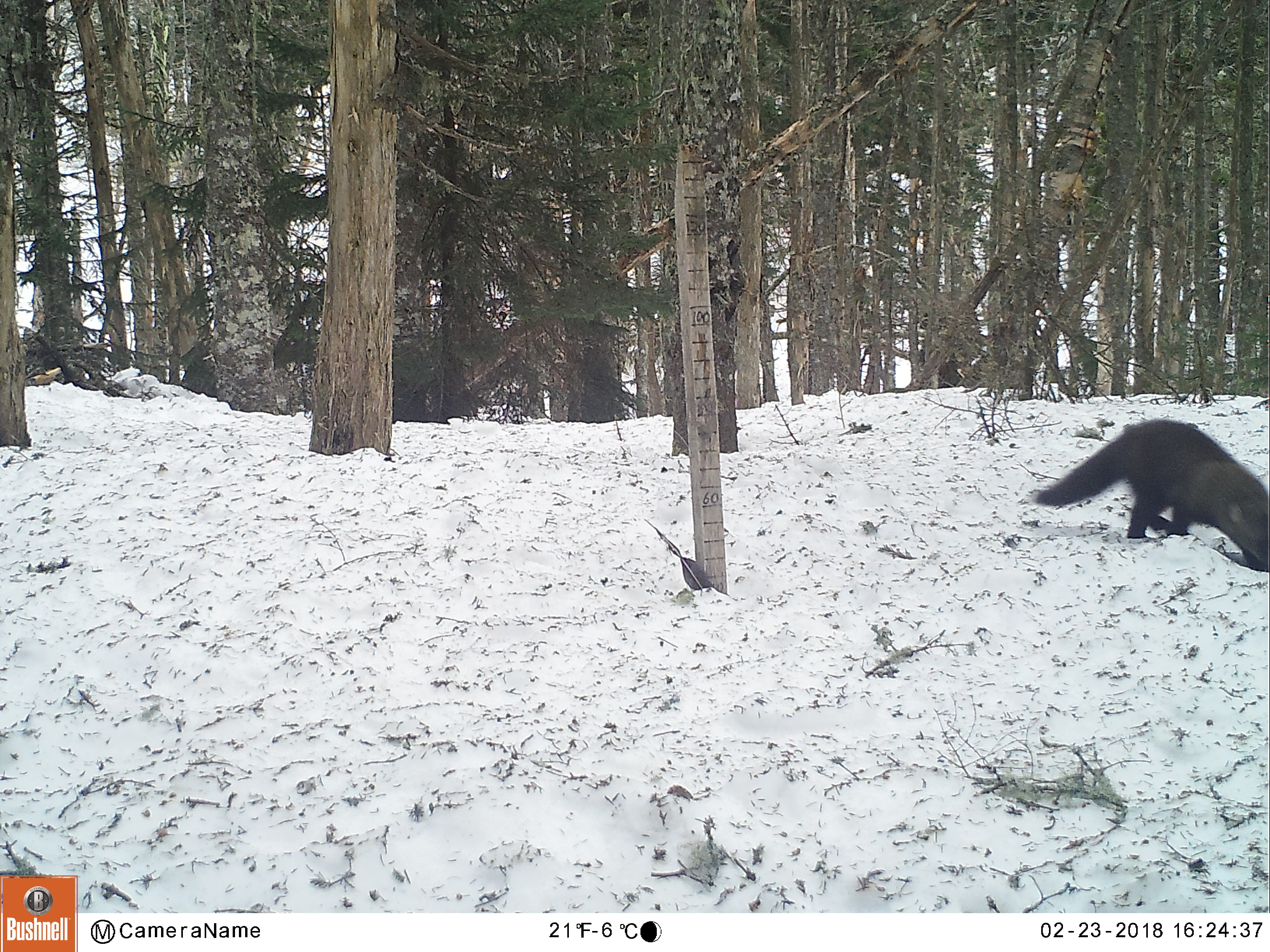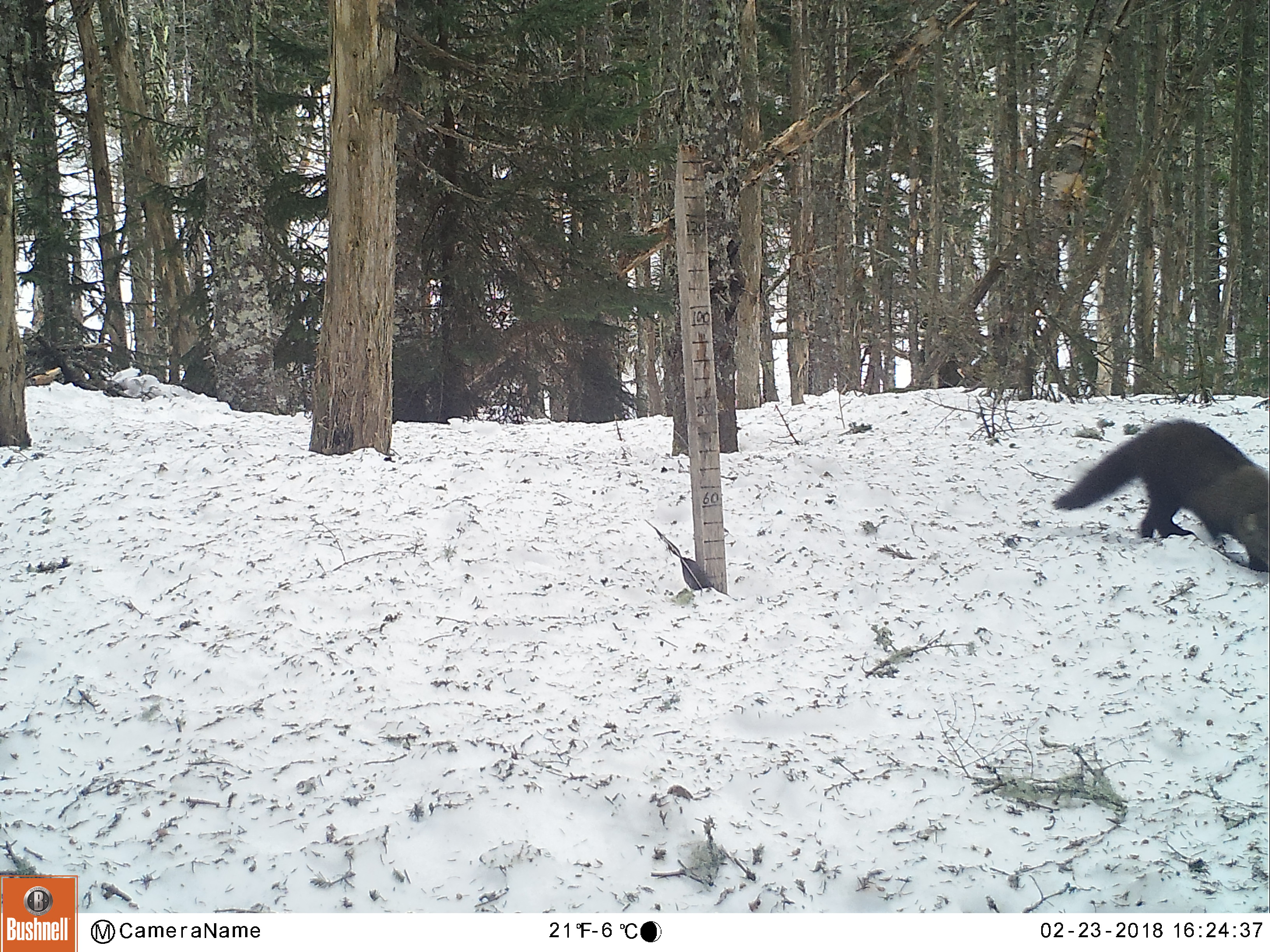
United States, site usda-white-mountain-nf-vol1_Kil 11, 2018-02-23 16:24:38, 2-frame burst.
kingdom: Animalia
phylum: Chordata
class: Mammalia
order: Carnivora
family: Mustelidae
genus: Pekania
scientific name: Pekania pennanti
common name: fisher